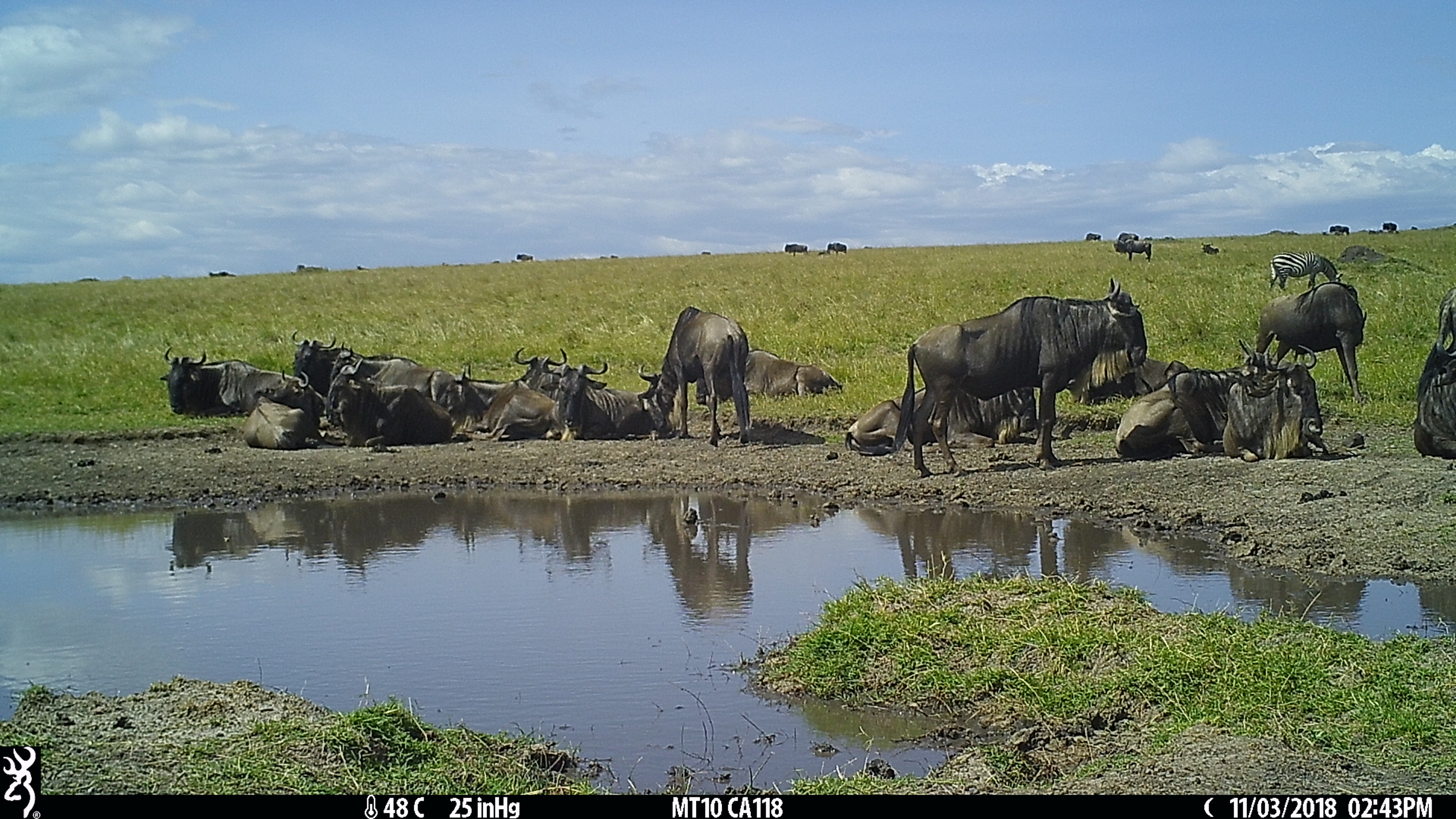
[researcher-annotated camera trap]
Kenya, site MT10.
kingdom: Animalia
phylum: Chordata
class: Mammalia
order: Artiodactyla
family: Bovidae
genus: Connochaetes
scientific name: Connochaetes taurinus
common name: blue wildebeest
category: wildebeest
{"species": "wildebeest (blue wildebeest) (Connochaetes taurinus)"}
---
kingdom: Animalia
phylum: Chordata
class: Mammalia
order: Perissodactyla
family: Equidae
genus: Equus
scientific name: Equus quagga burchellii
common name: burchell's zebra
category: zebra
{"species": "zebra (burchell's zebra) (Equus quagga burchellii)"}